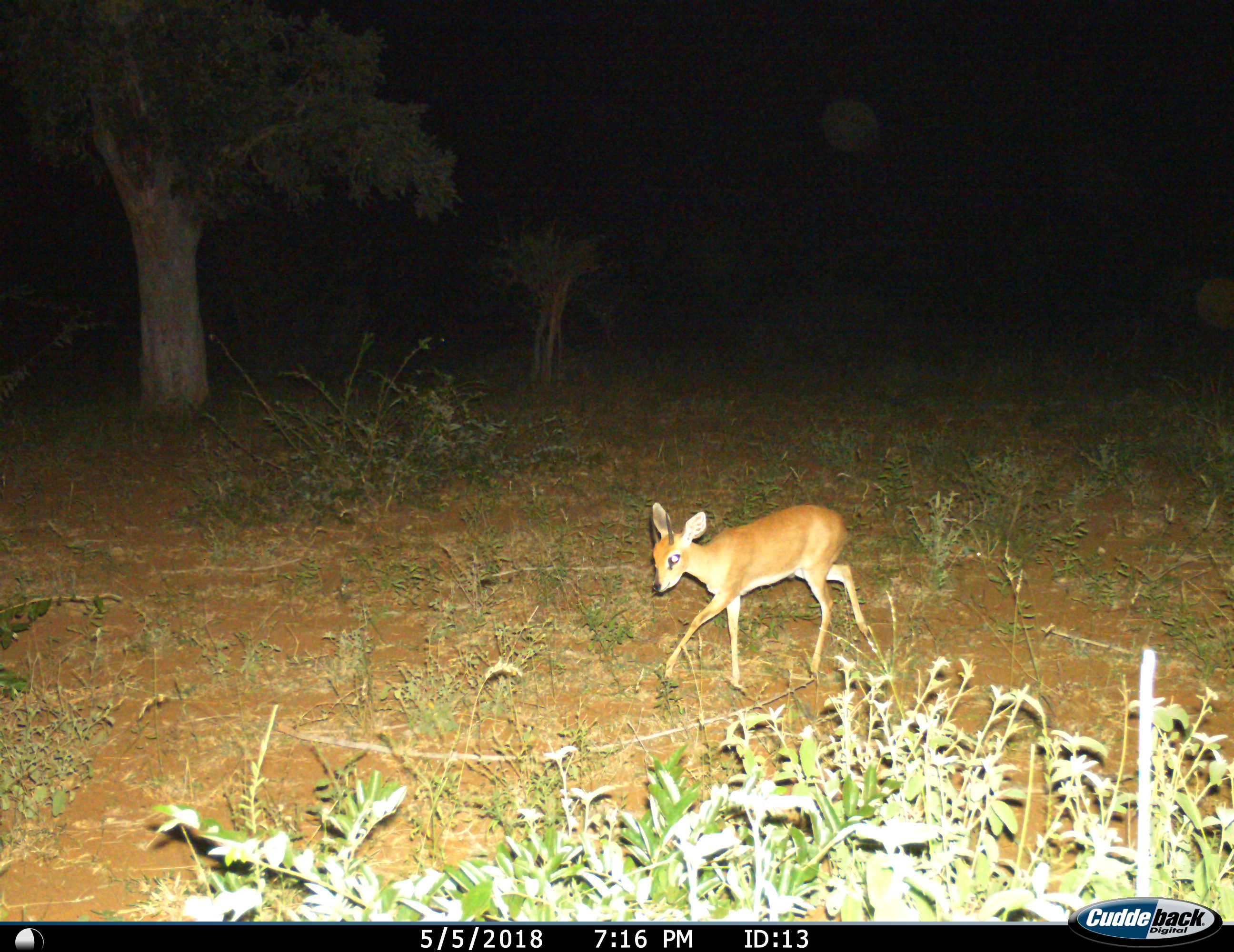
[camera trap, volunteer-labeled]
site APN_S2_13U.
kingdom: Animalia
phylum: Chordata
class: Mammalia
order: Artiodactyla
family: Bovidae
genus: Raphicerus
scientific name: Raphicerus campestris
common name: steenbok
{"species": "steenbok (Raphicerus campestris)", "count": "1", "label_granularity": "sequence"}